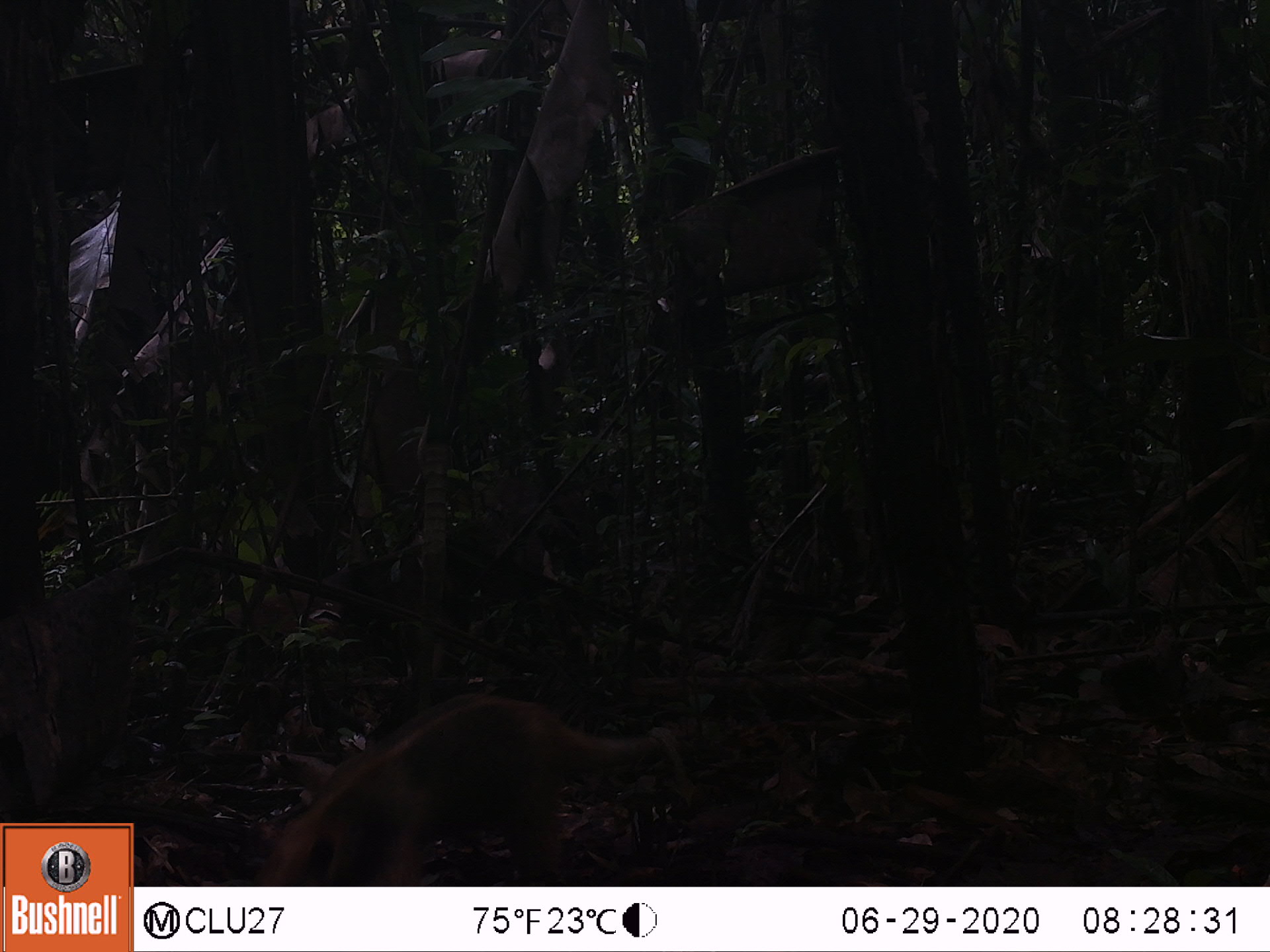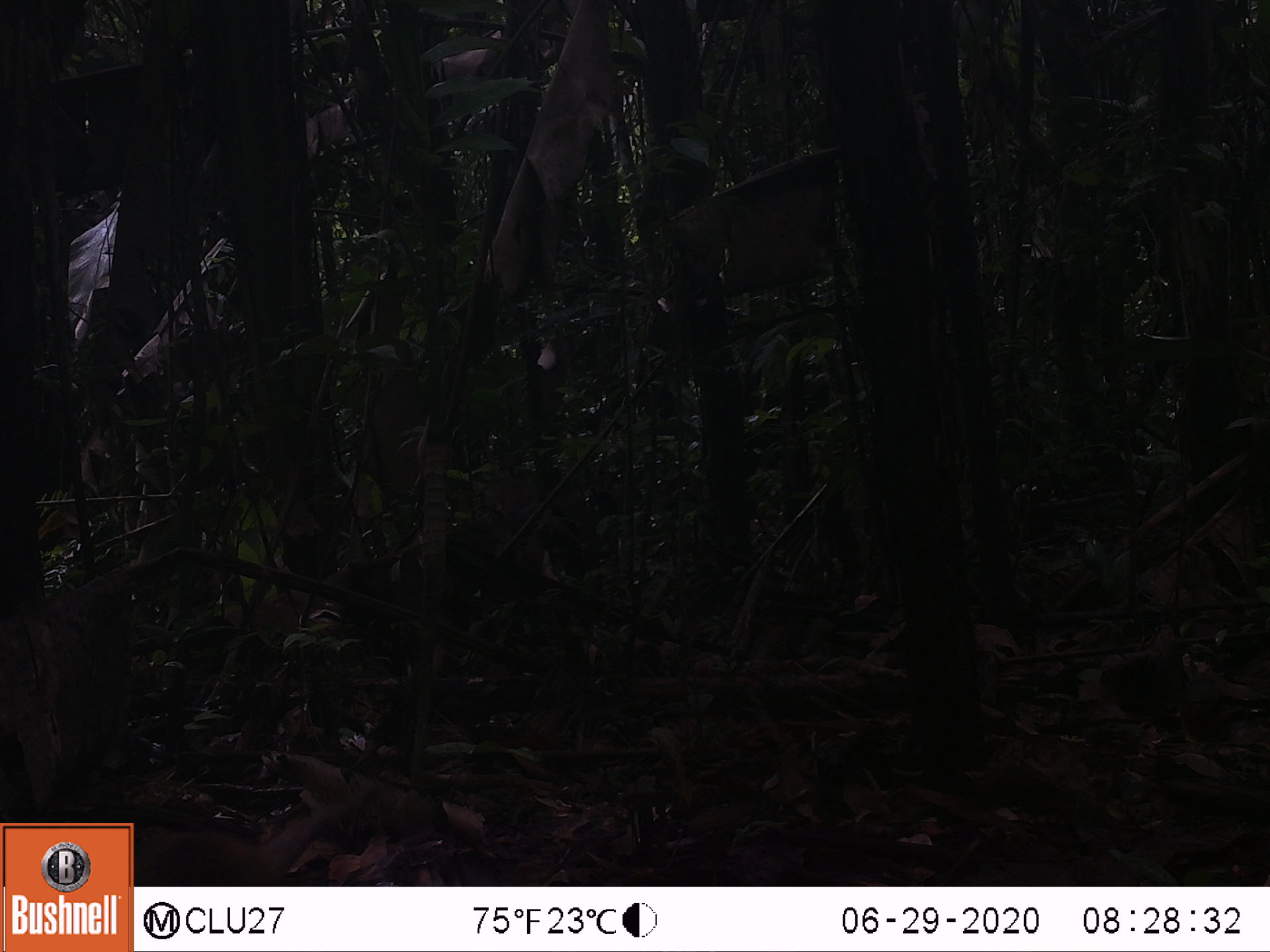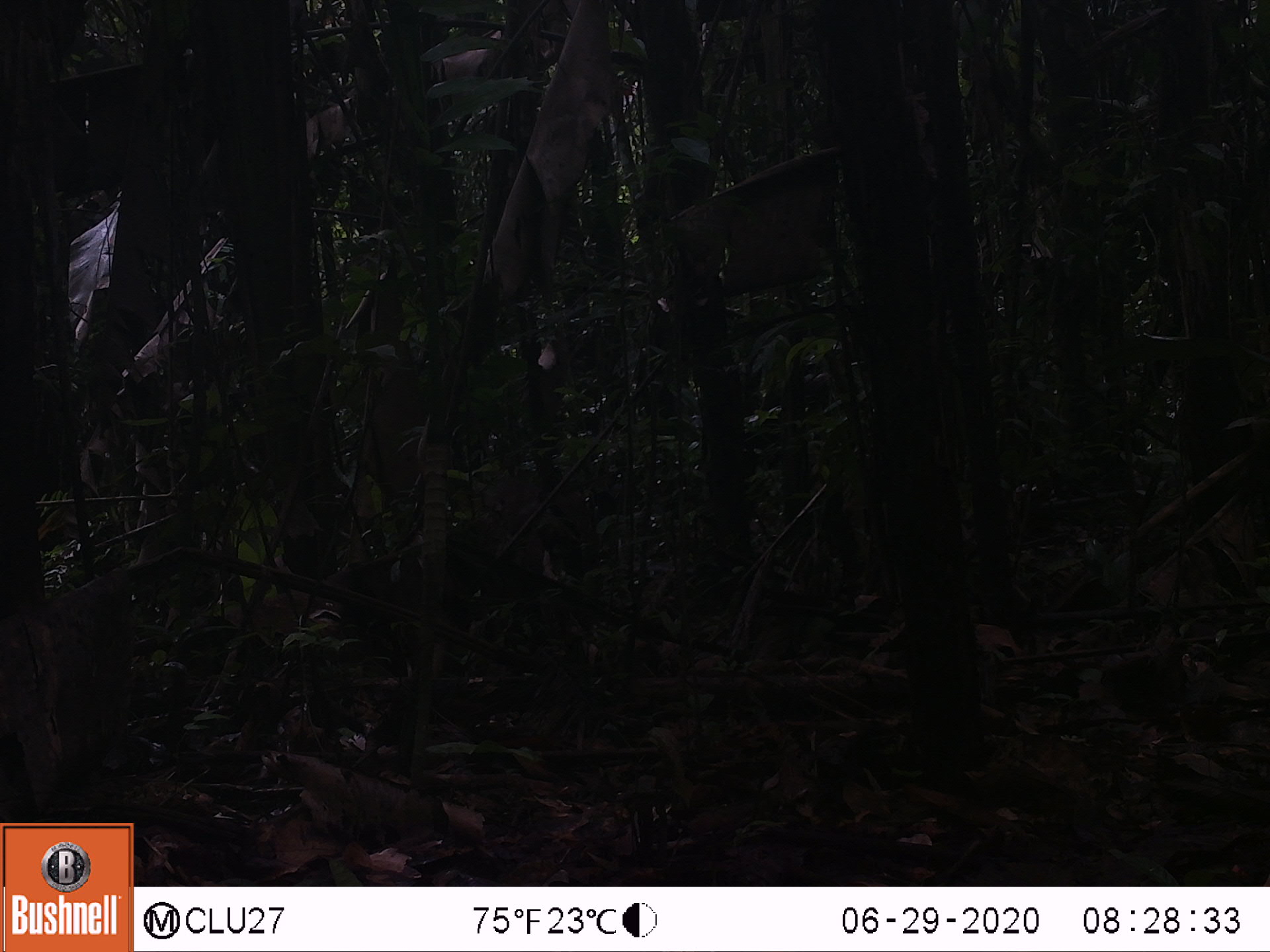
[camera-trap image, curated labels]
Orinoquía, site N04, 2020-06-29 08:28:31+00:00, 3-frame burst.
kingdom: Animalia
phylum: Chordata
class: Mammalia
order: Pilosa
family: Myrmecophagidae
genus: Tamandua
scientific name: Tamandua tetradactyla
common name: southern tamandua